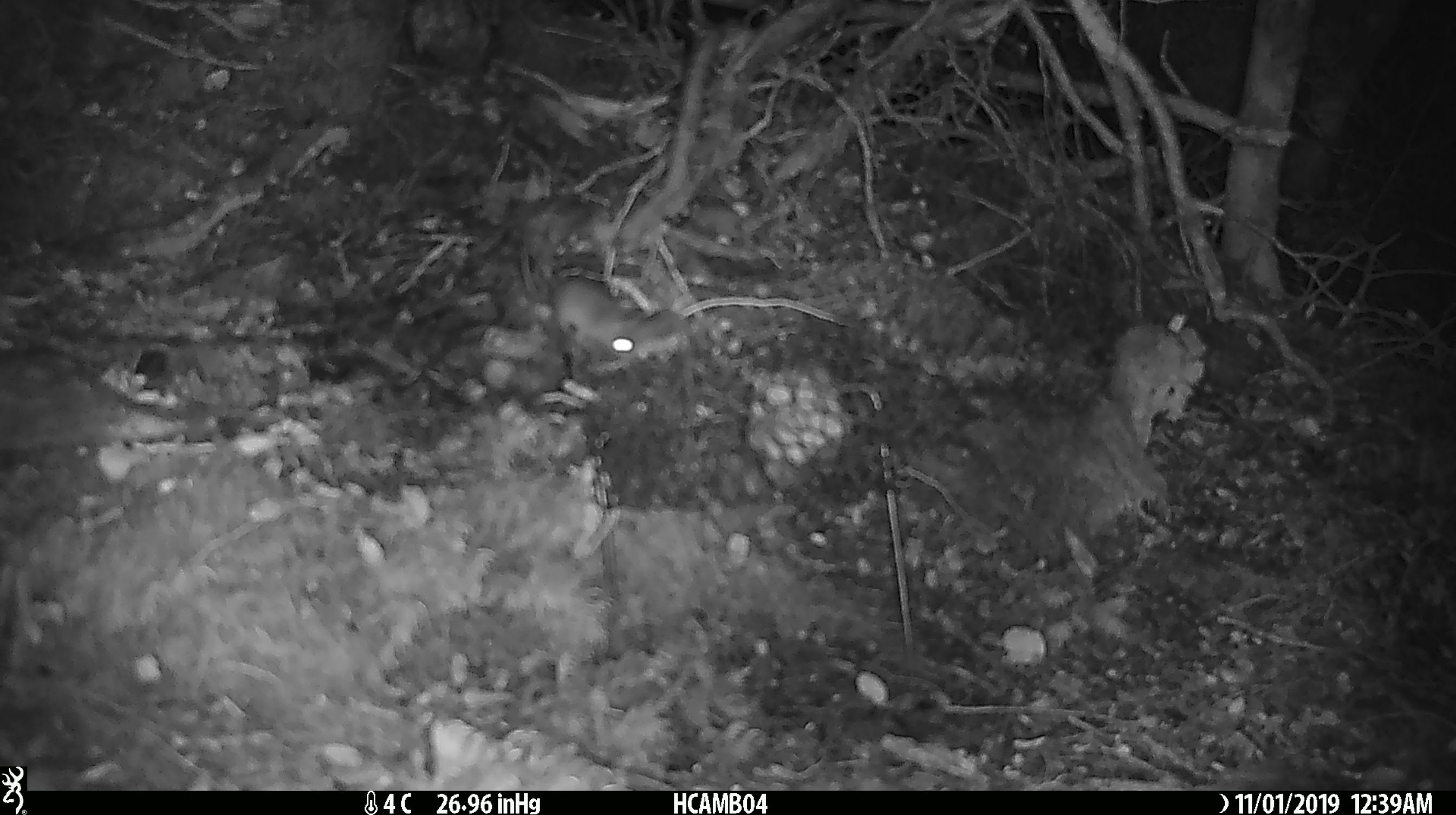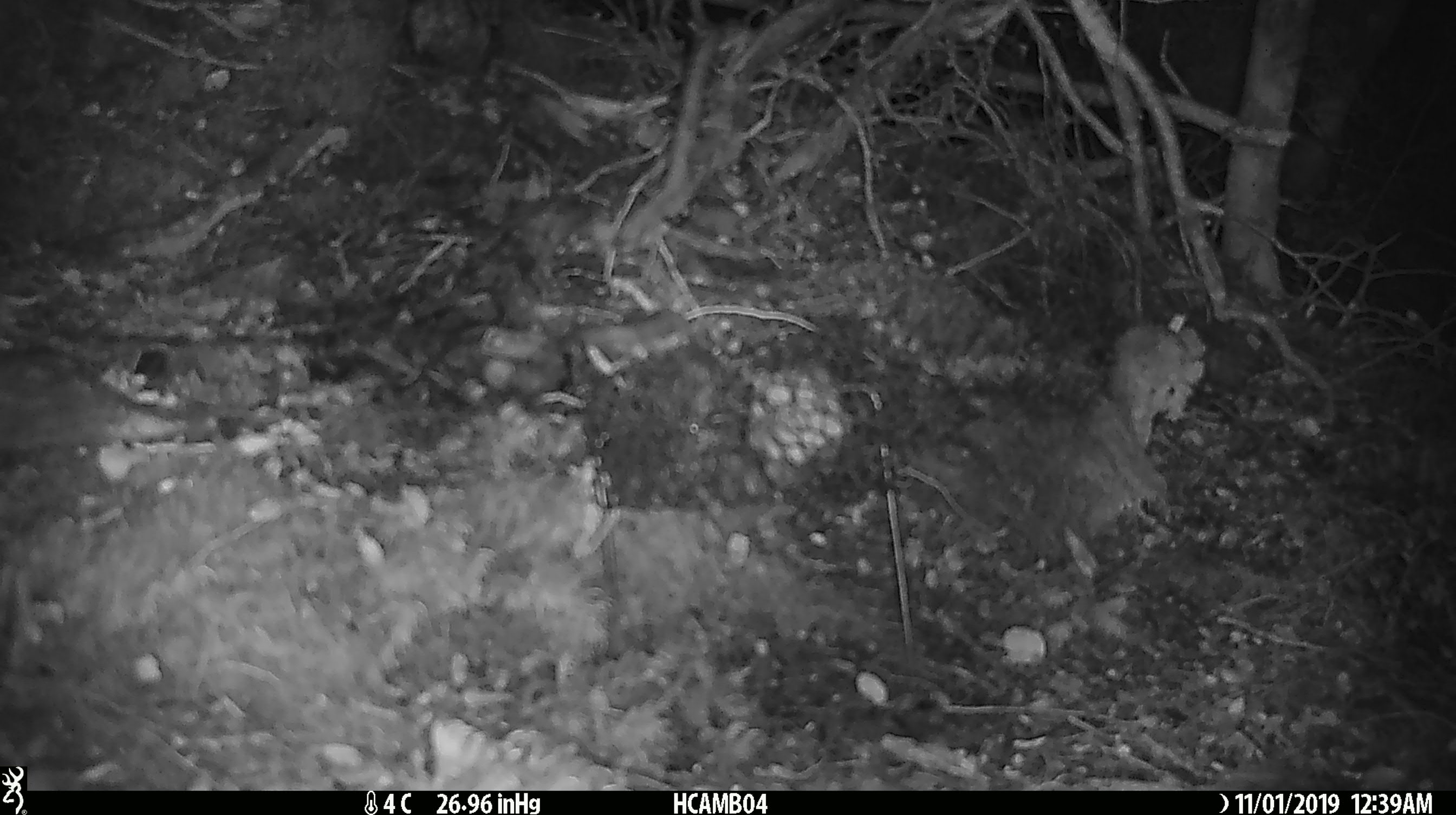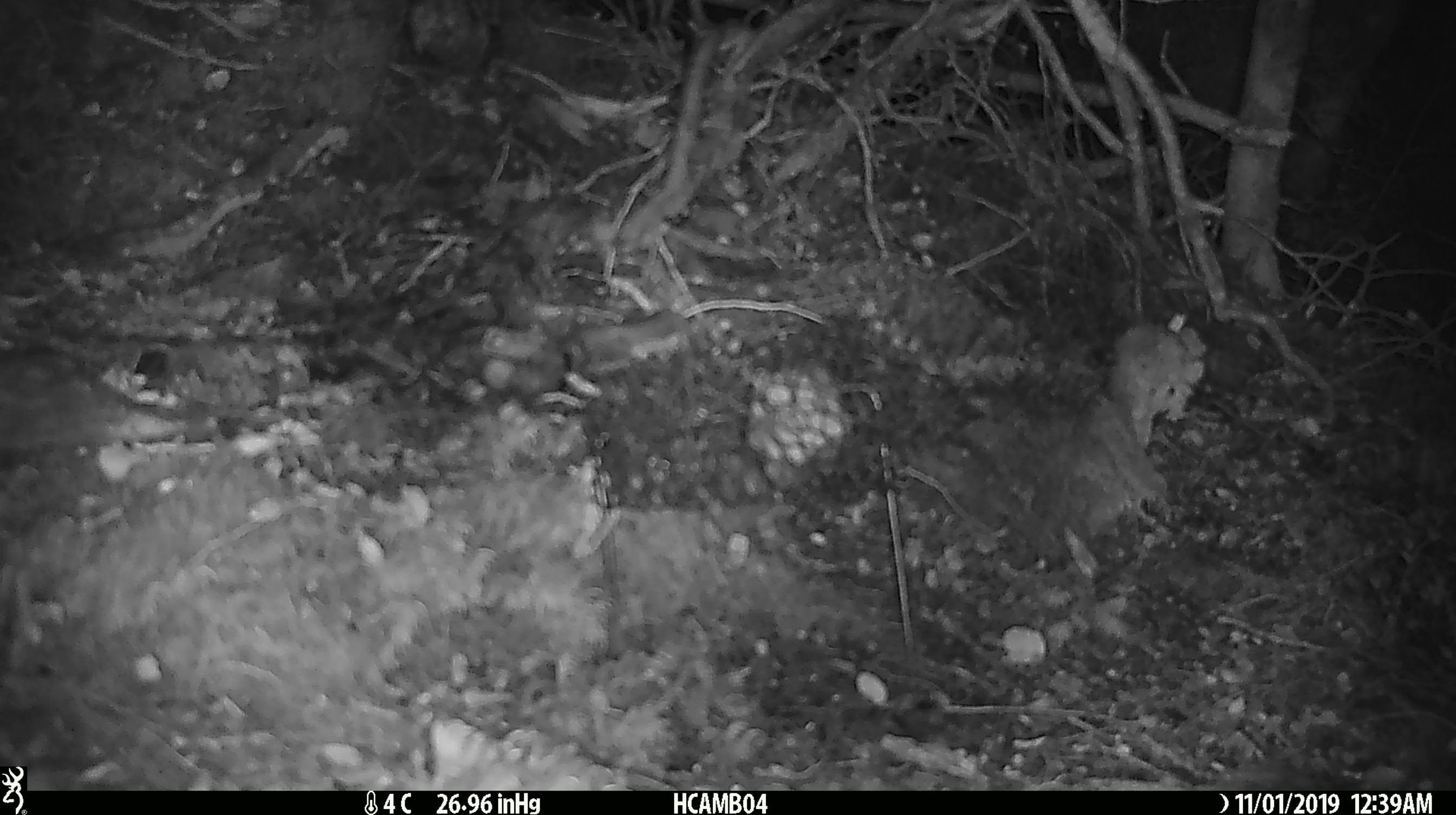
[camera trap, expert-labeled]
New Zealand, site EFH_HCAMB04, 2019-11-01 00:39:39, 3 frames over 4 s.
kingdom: Animalia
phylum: Chordata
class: Mammalia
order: Rodentia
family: Muridae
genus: Mus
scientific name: Mus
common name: mouse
Mouse (Mus).